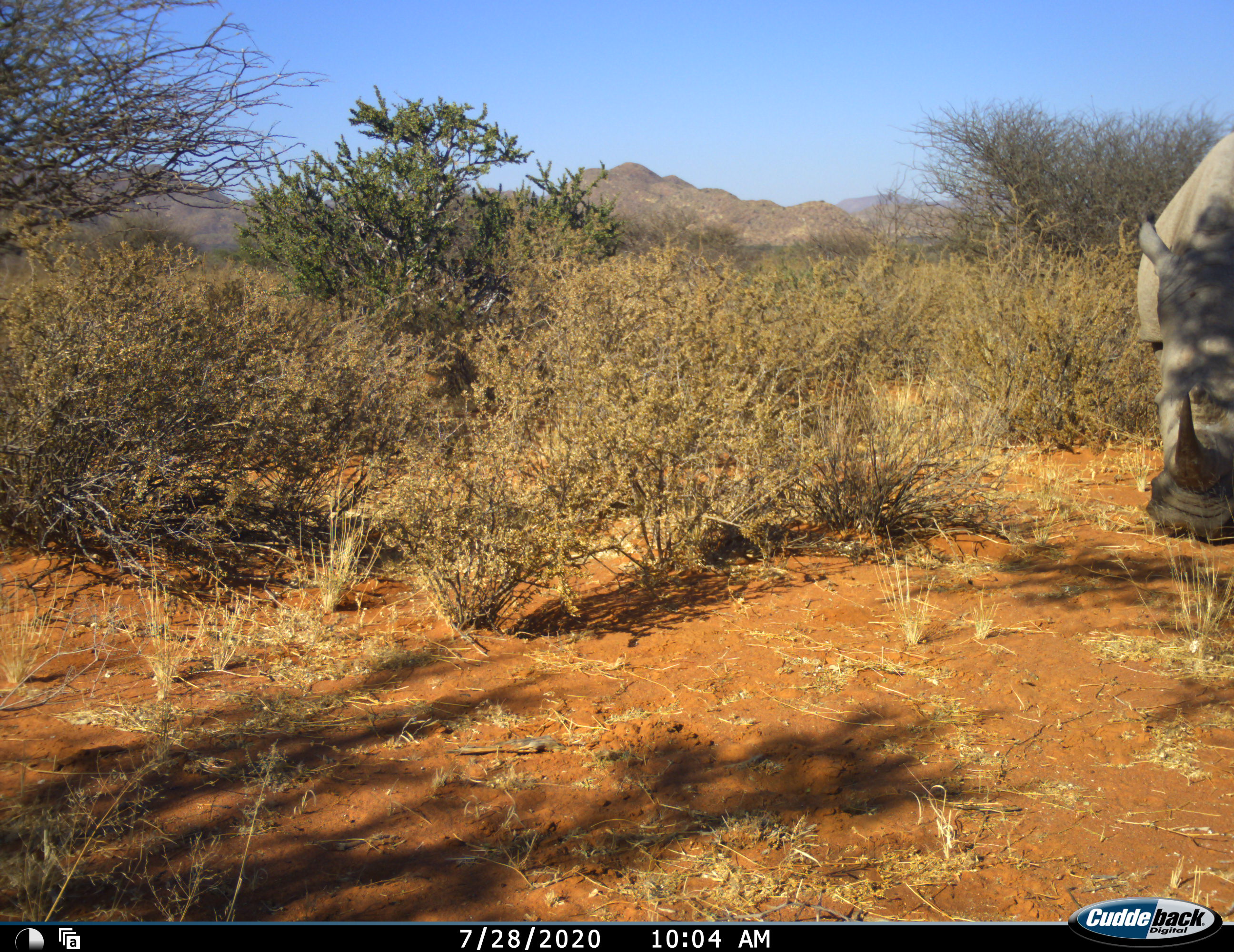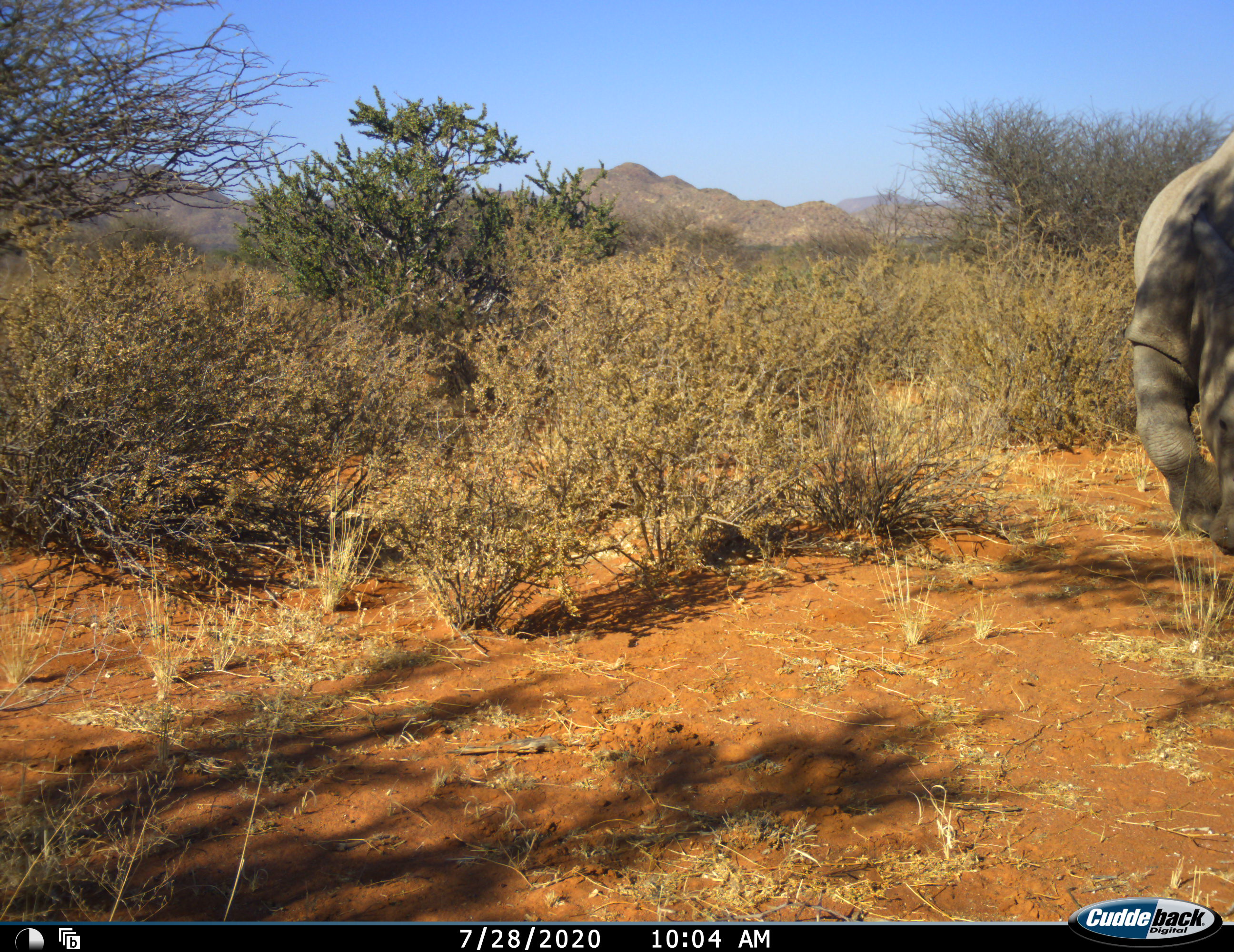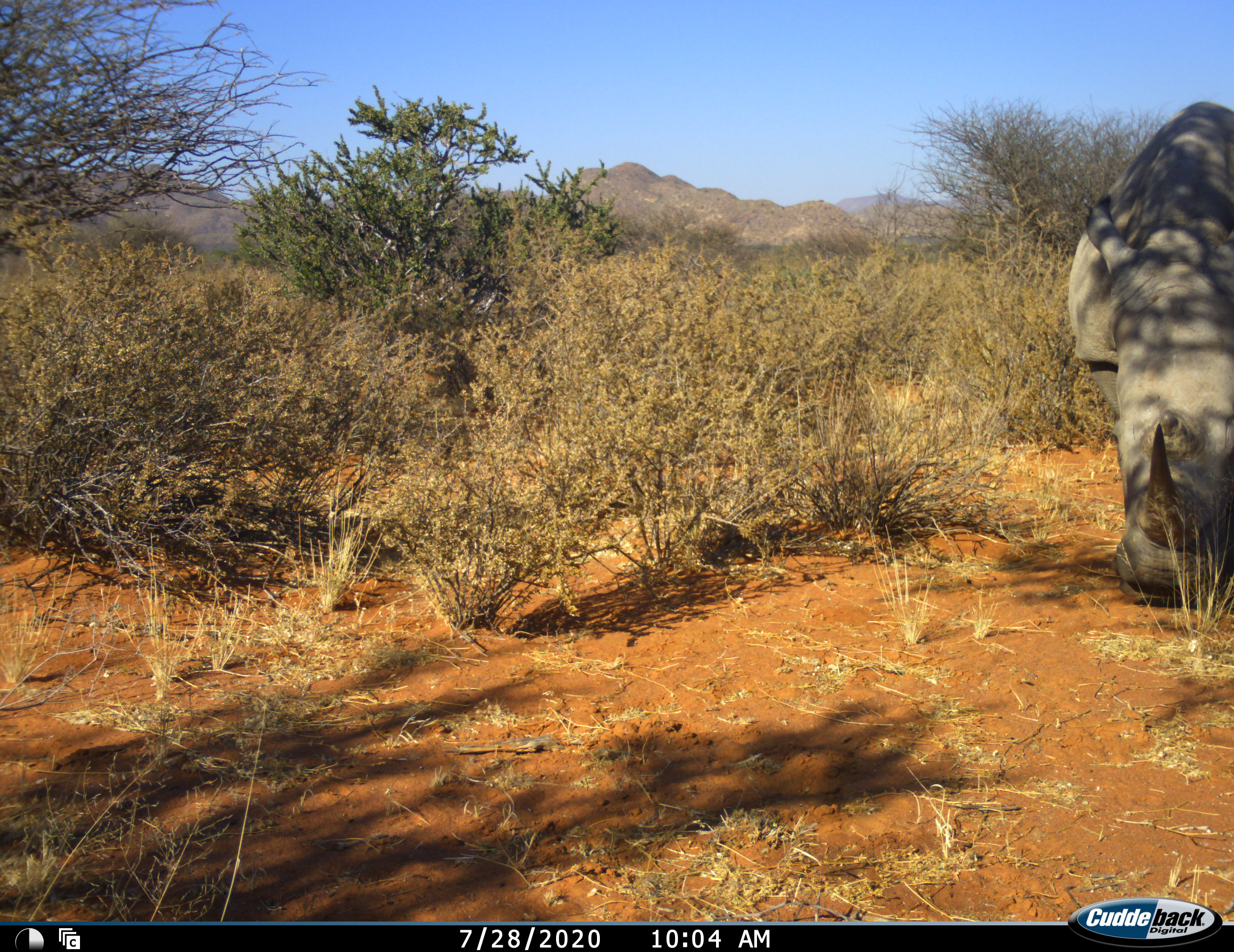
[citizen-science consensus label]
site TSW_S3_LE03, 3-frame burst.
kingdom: Animalia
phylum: Chordata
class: Mammalia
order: Perissodactyla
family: Rhinocerotidae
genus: Diceros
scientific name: Diceros bicornis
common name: black rhinoceros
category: rhinocerosblack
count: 1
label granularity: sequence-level